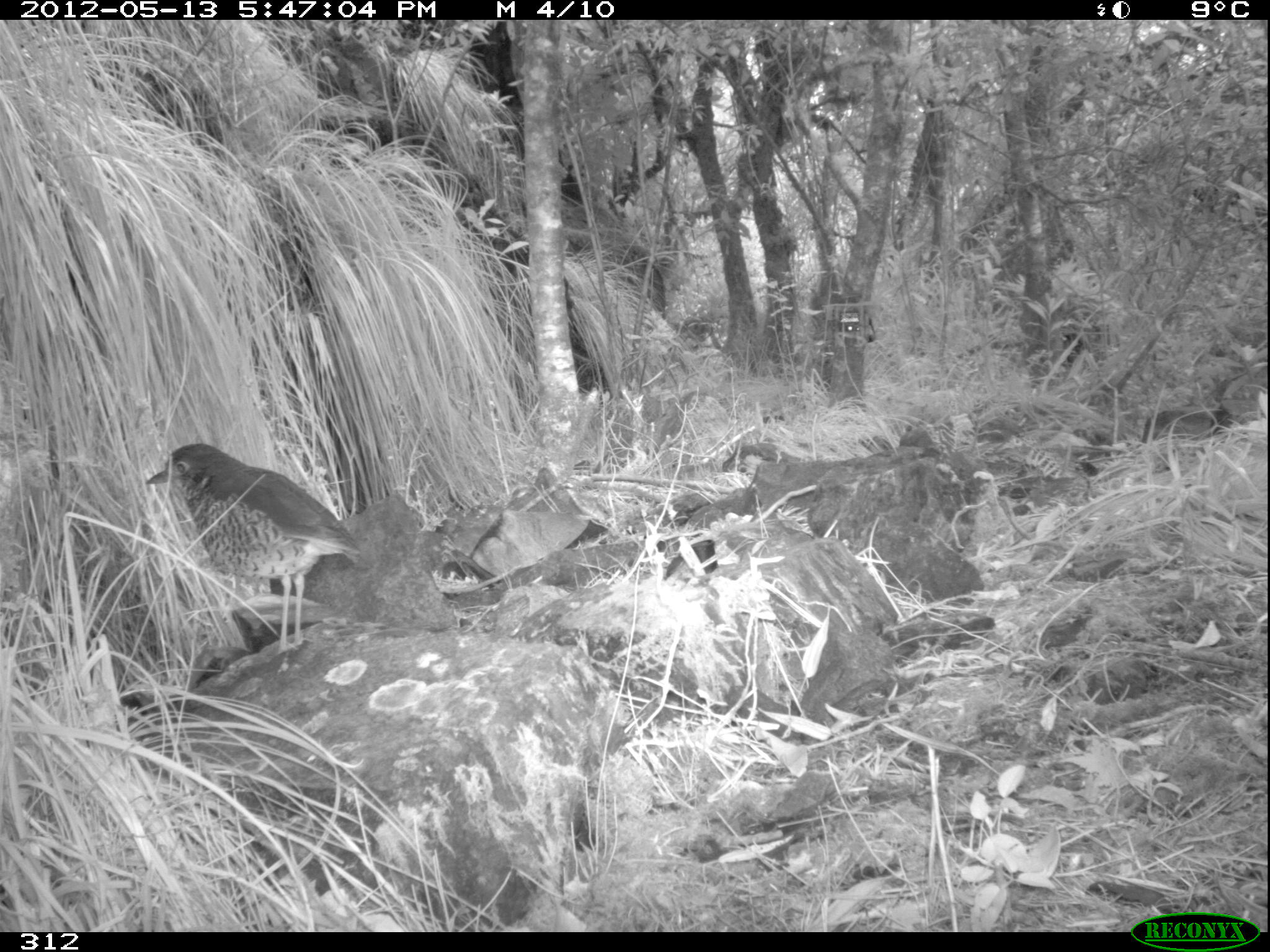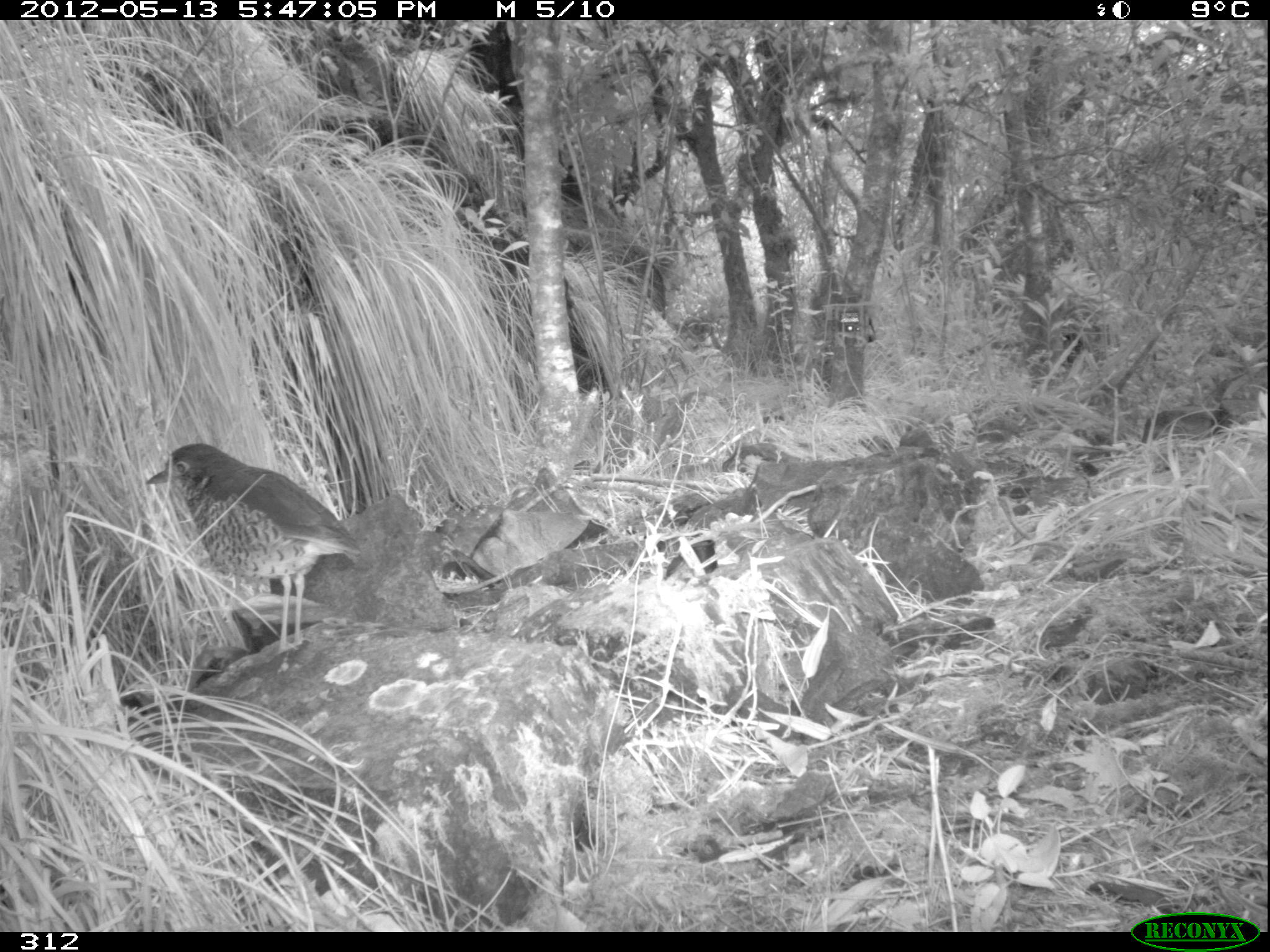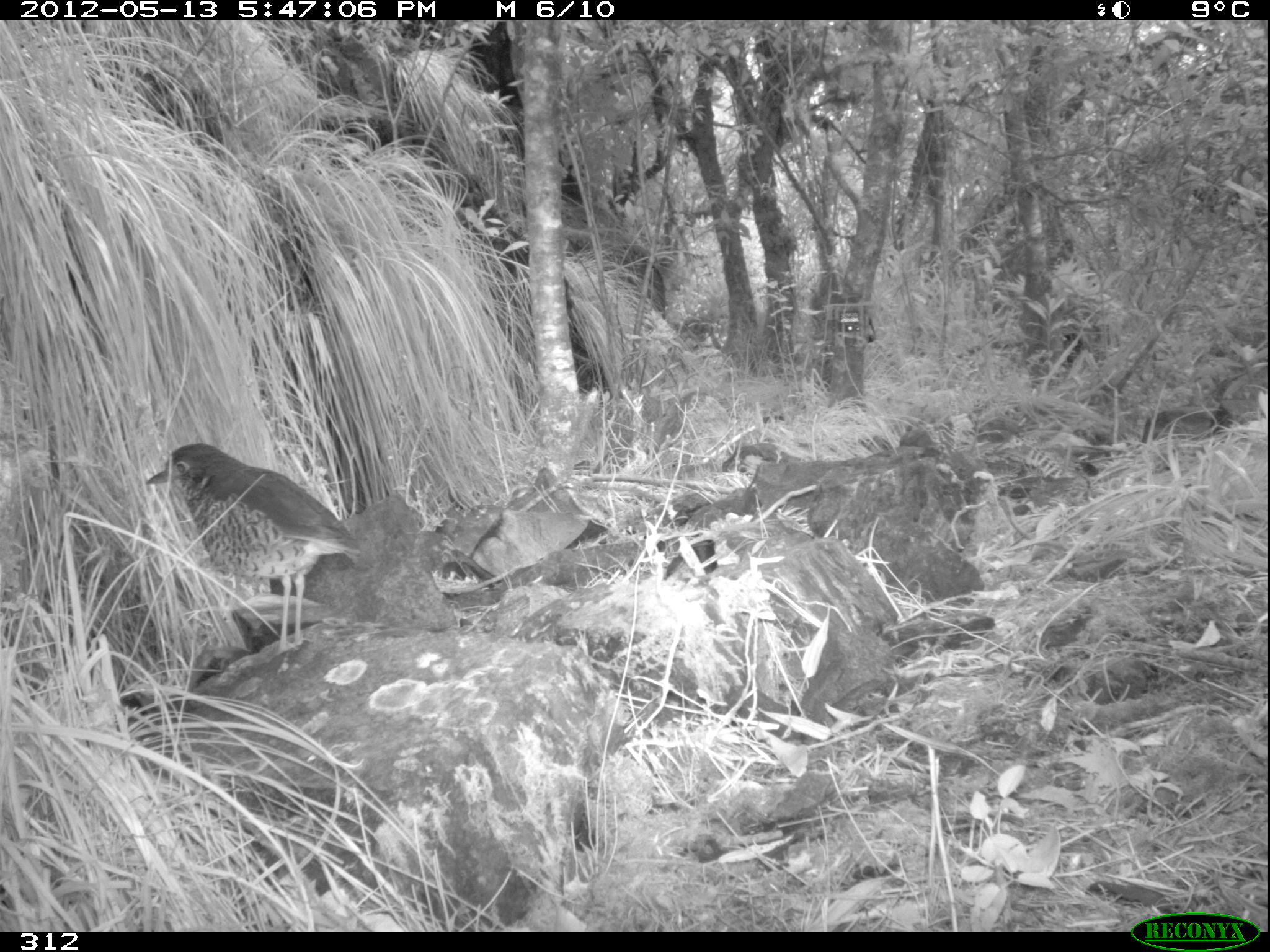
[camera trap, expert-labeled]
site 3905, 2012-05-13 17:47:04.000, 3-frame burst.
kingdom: Animalia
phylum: Chordata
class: Aves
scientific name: Aves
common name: bird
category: unknown bird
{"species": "unknown bird (bird) (Aves)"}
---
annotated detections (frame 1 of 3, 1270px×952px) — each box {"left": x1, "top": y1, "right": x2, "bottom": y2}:
unknown bird: {"left": 140, "top": 438, "right": 365, "bottom": 657}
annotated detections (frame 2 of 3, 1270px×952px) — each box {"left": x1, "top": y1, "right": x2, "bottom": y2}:
unknown bird: {"left": 142, "top": 439, "right": 363, "bottom": 655}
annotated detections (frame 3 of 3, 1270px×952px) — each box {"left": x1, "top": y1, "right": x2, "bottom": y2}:
unknown bird: {"left": 142, "top": 440, "right": 363, "bottom": 656}